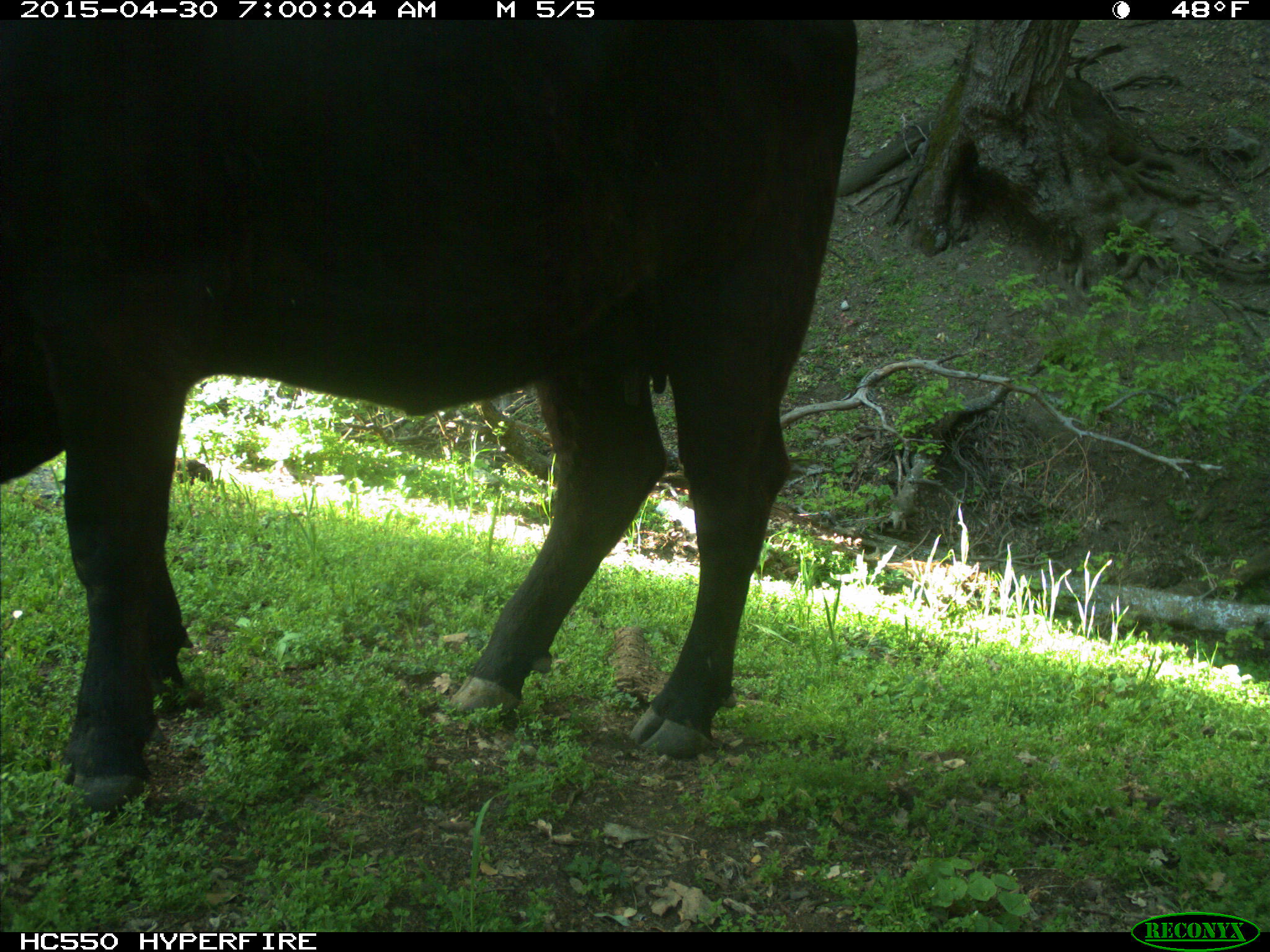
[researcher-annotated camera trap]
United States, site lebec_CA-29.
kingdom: Animalia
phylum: Chordata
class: Mammalia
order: Artiodactyla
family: Bovidae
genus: Bos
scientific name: Bos taurus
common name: domestic cow